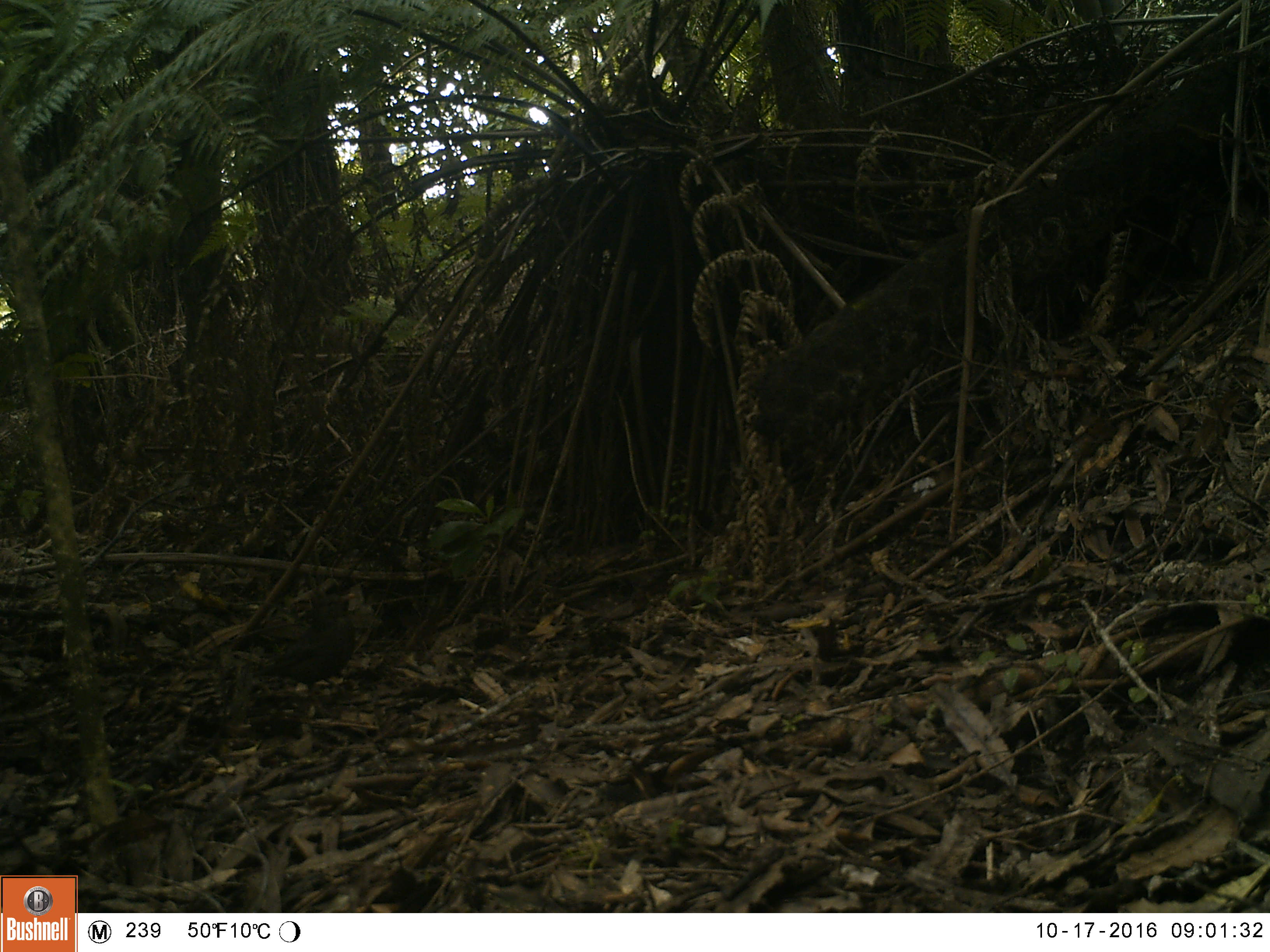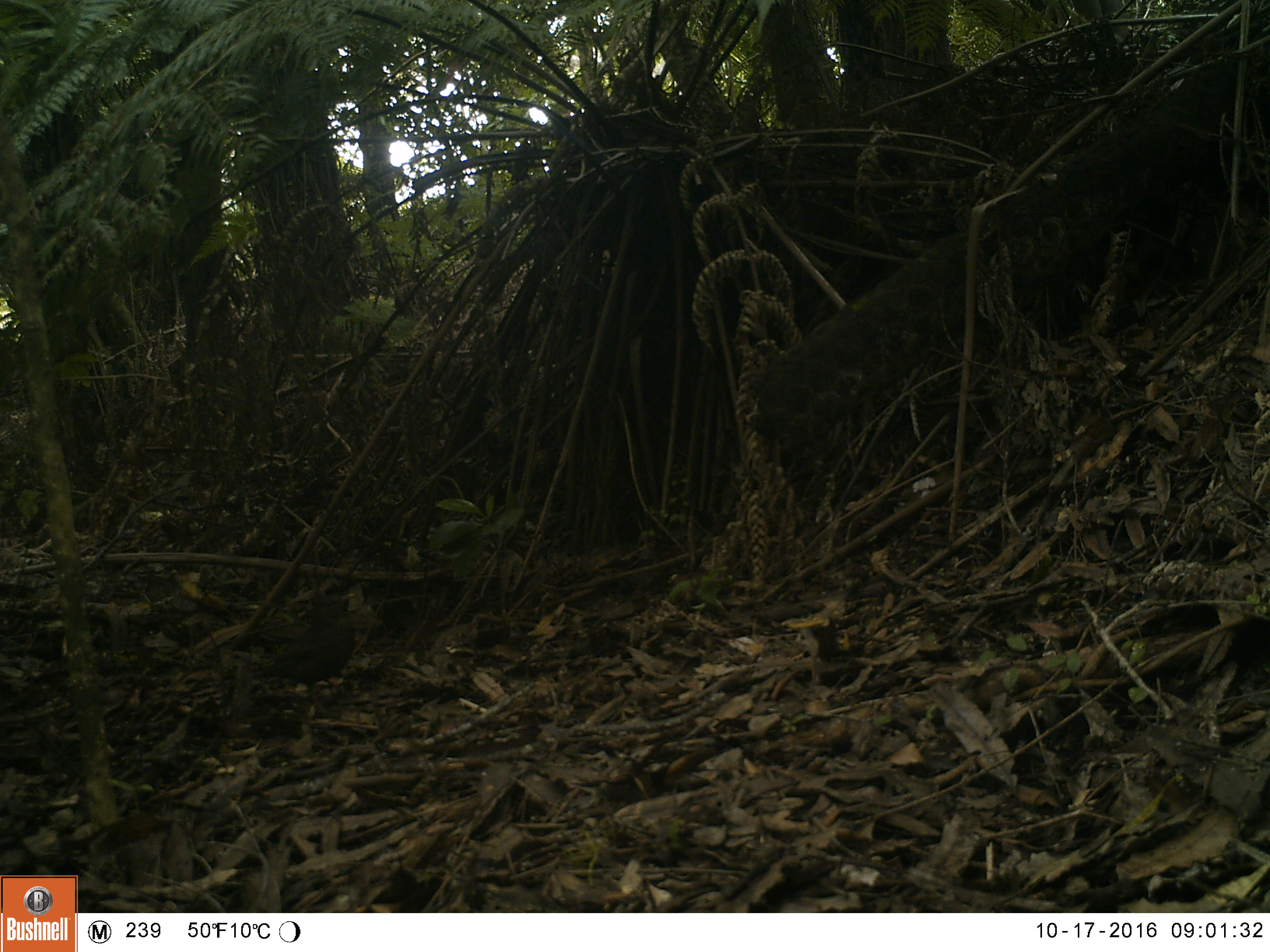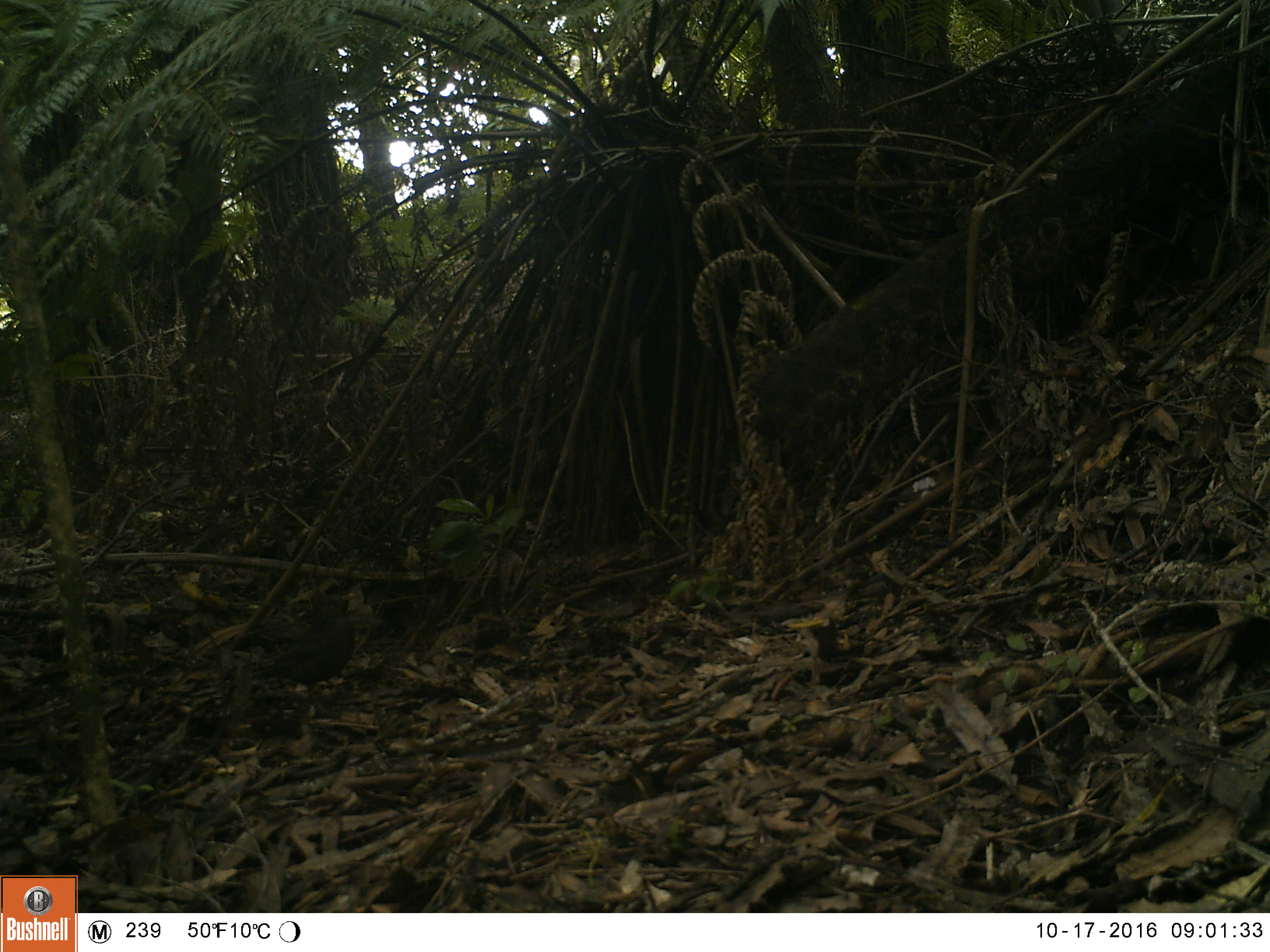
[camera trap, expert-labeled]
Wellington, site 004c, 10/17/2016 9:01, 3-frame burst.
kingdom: Animalia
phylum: Chordata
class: Aves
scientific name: Aves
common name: bird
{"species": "bird (Aves)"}